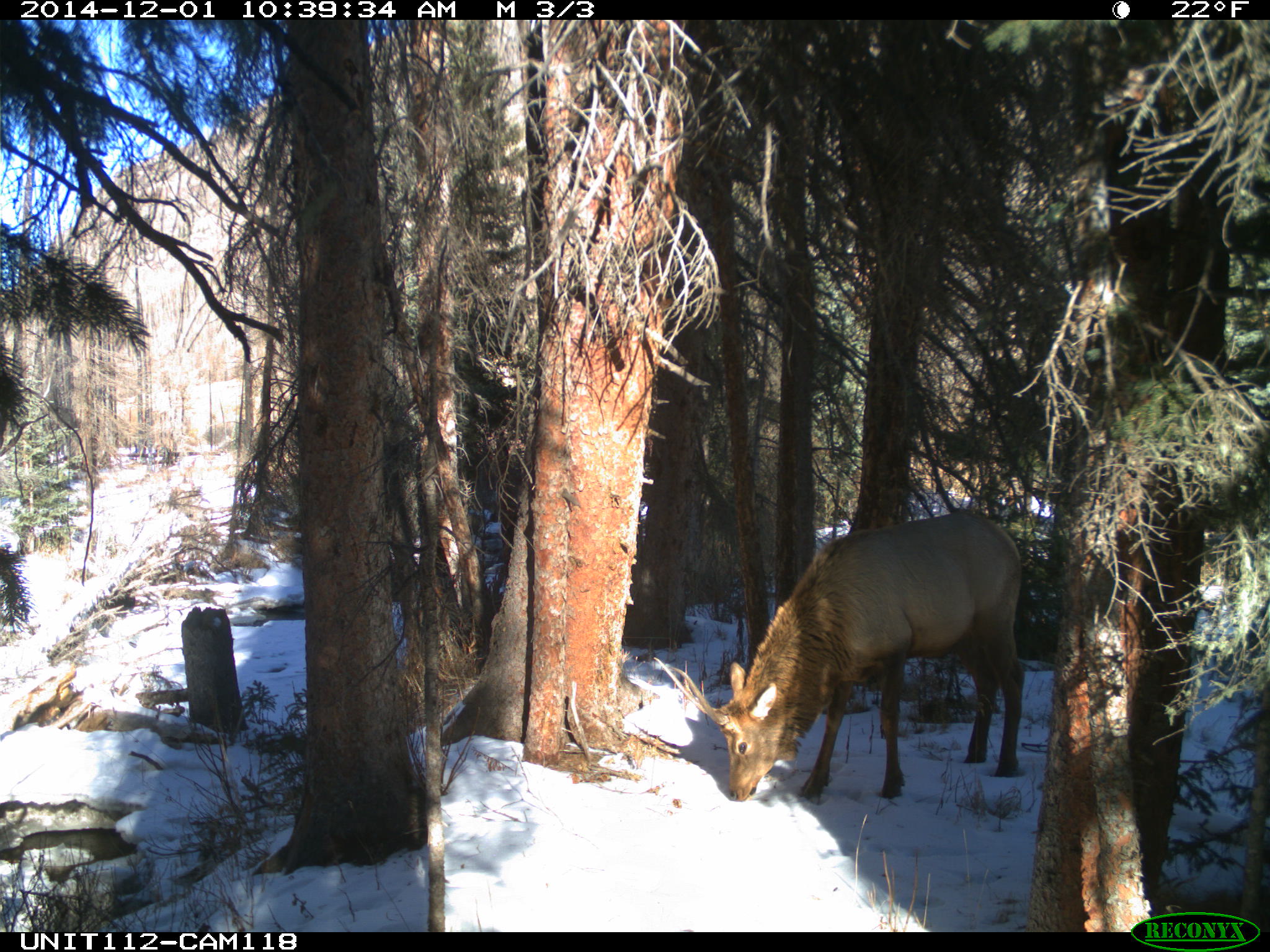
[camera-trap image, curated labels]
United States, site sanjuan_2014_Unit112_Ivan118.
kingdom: Animalia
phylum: Chordata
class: Mammalia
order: Artiodactyla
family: Cervidae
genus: Cervus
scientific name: Cervus elaphus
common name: red deer